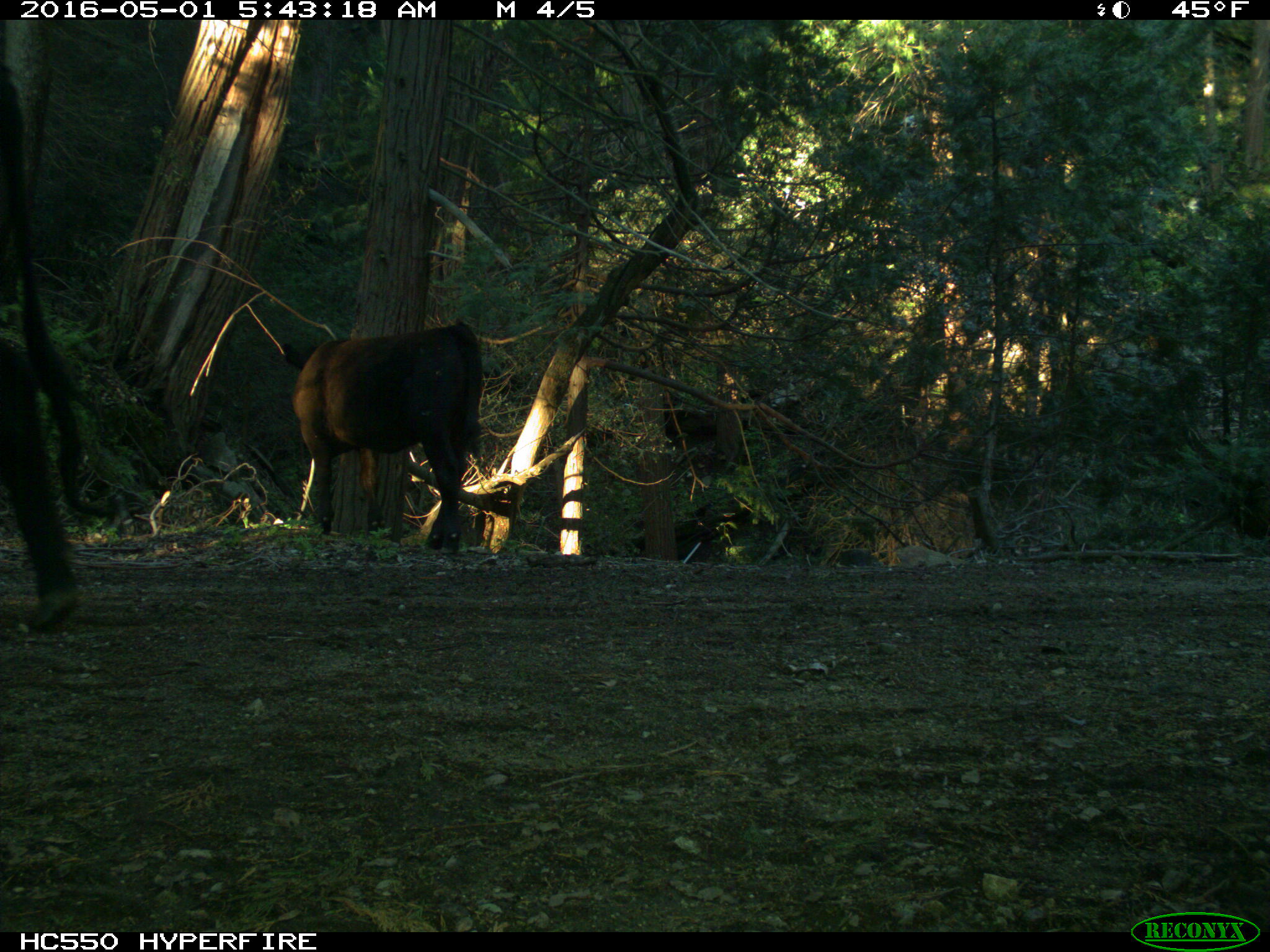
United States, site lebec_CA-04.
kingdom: Animalia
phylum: Chordata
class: Mammalia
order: Artiodactyla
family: Bovidae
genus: Bos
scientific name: Bos taurus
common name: domestic cow